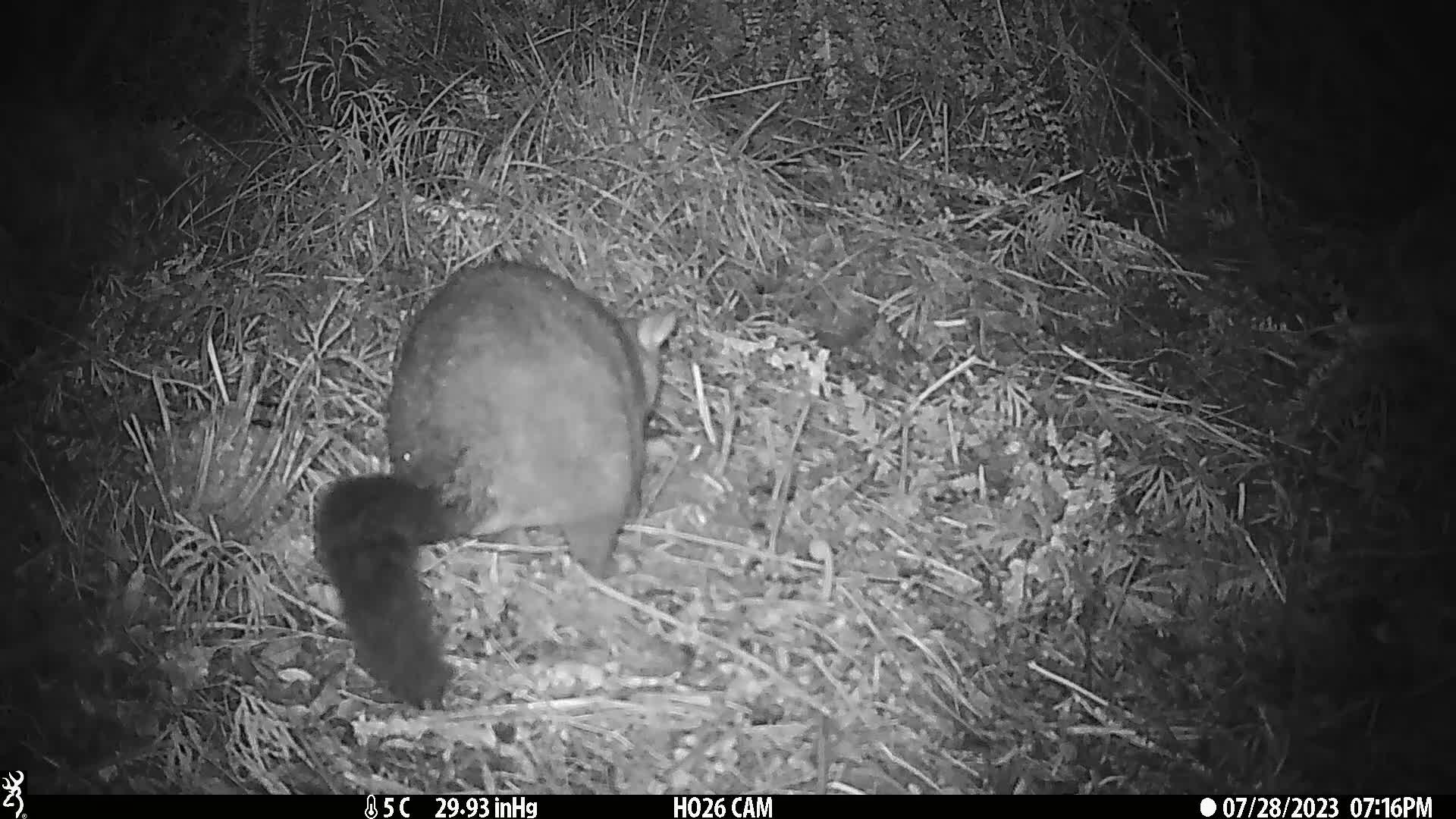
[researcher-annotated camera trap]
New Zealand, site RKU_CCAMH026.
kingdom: Animalia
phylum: Chordata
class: Mammalia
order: Diprotodontia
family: Phalangeridae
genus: Trichosurus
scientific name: Trichosurus vulpecula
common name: common brushtail possum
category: possum